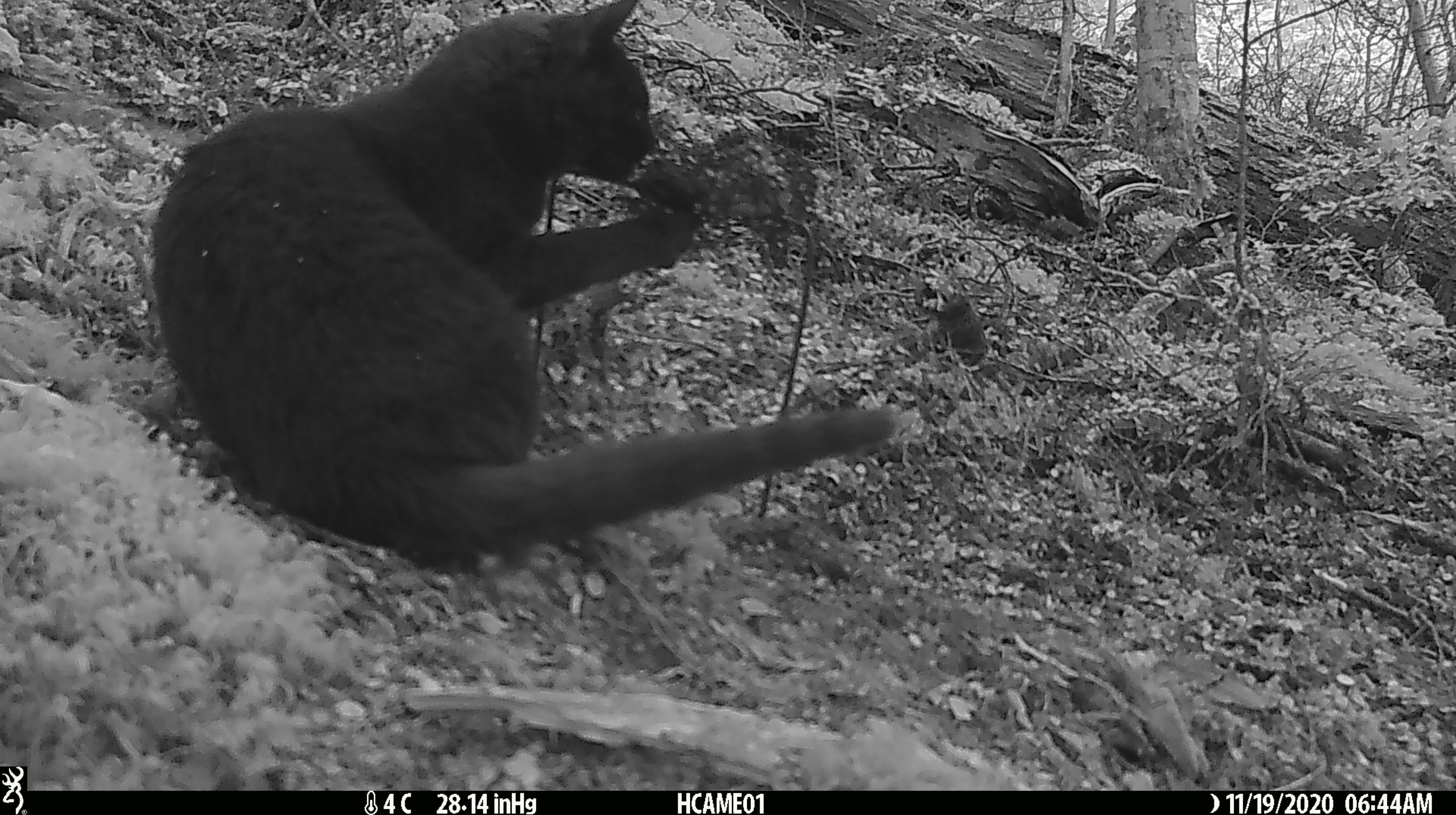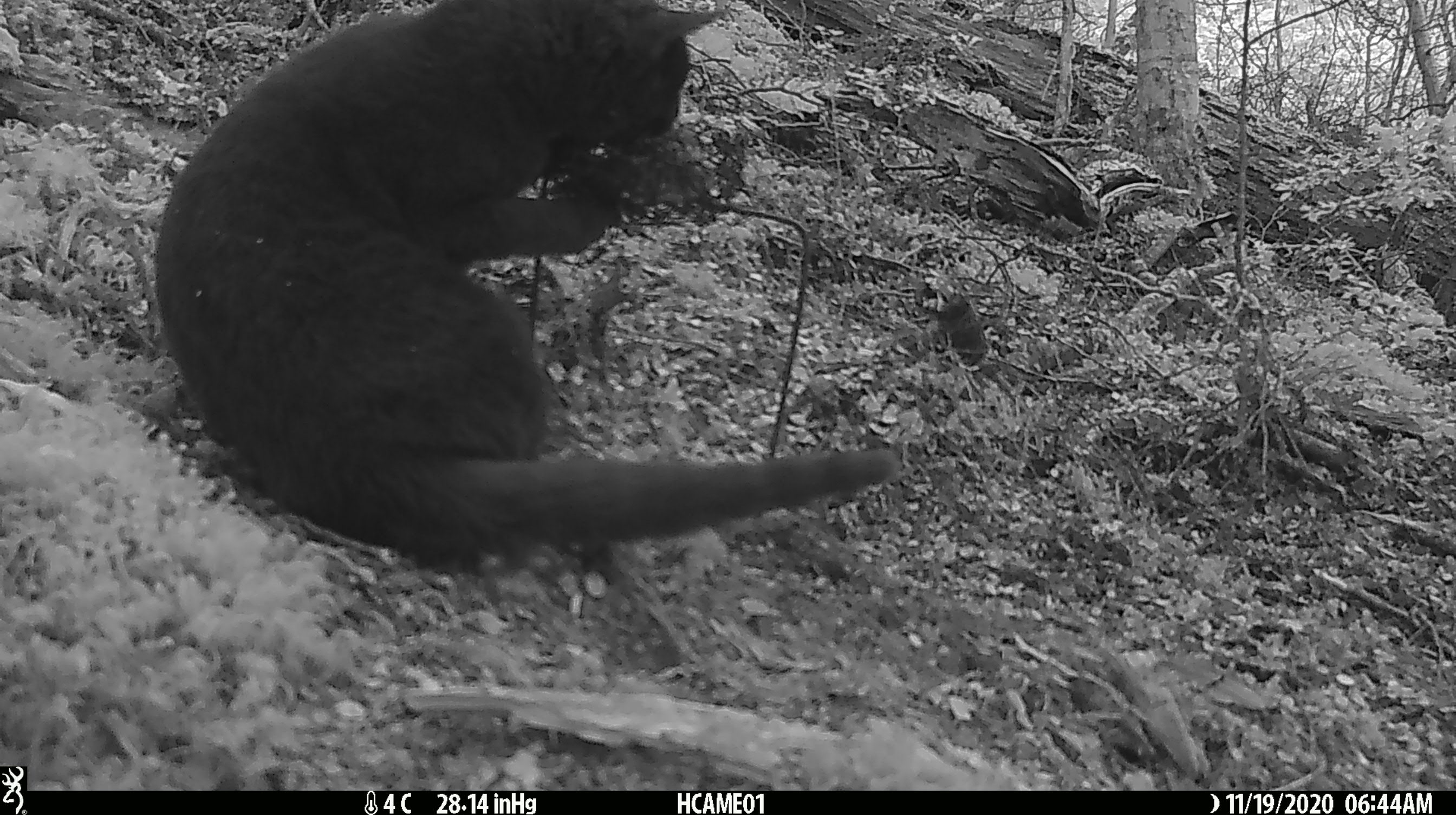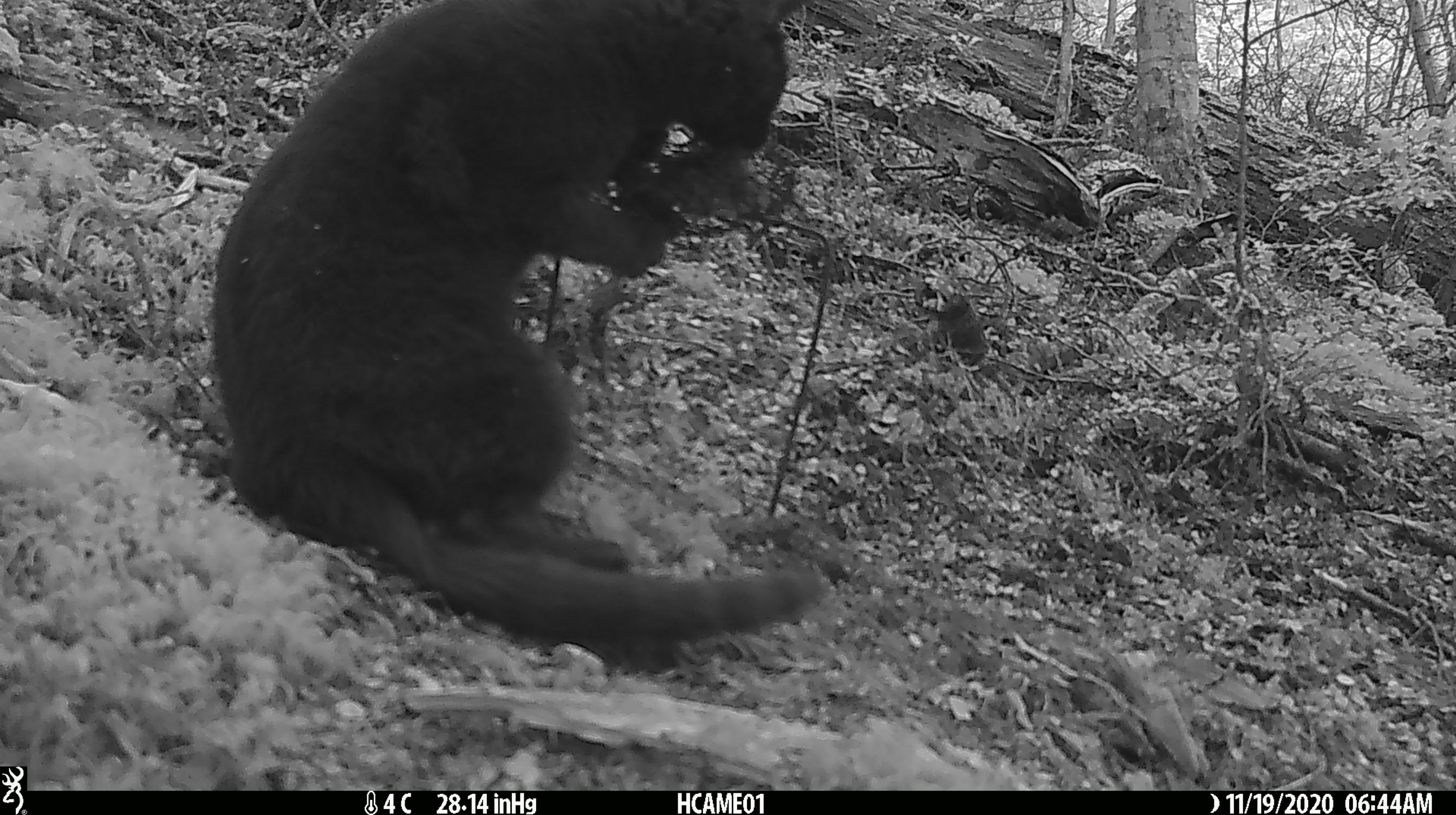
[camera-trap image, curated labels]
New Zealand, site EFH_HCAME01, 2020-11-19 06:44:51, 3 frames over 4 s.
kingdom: Animalia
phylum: Chordata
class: Mammalia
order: Carnivora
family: Felidae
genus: Felis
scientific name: Felis catus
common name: domestic cat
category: cat